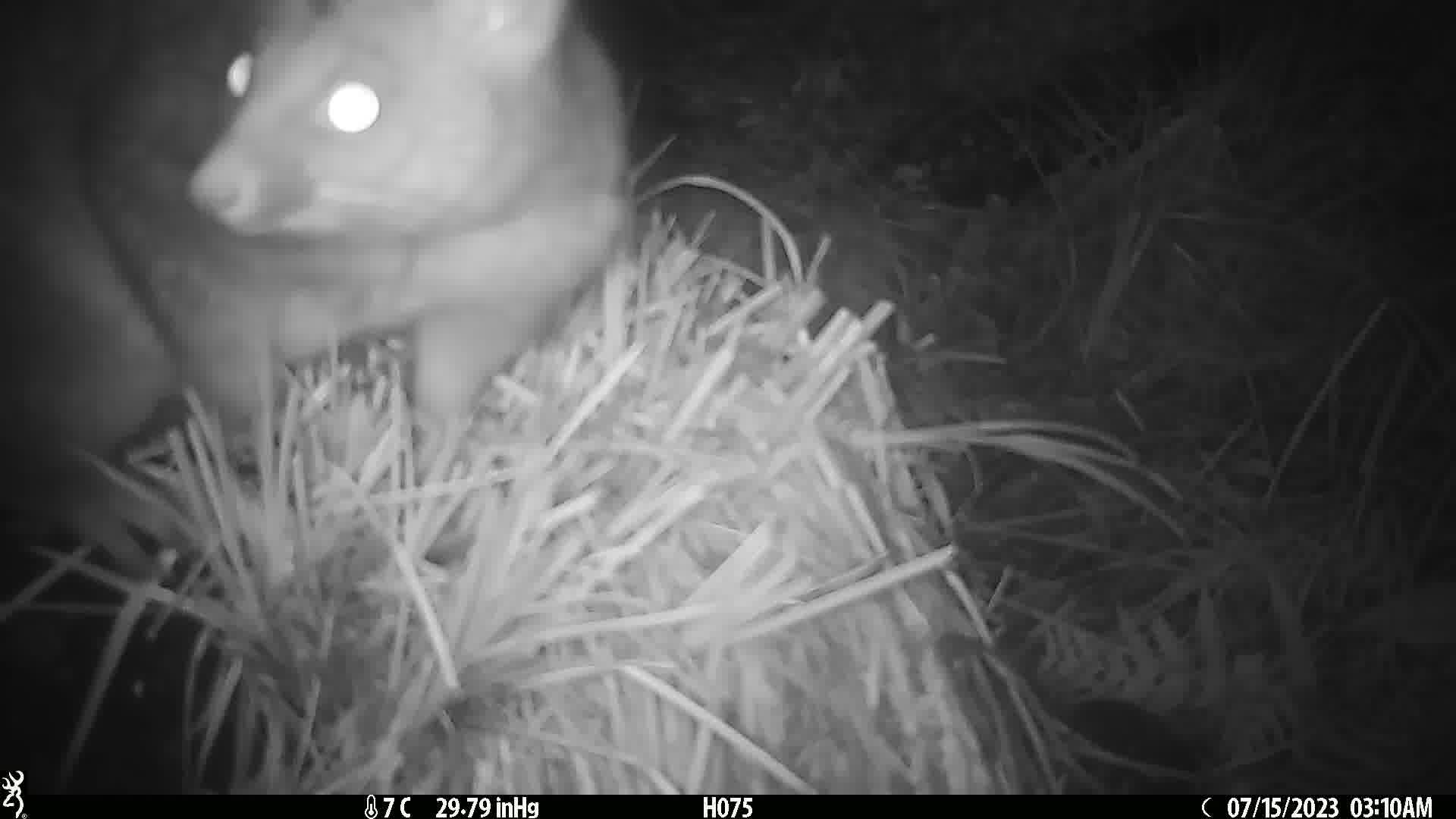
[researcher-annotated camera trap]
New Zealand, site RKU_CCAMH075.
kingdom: Animalia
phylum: Chordata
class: Mammalia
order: Diprotodontia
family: Phalangeridae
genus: Trichosurus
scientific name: Trichosurus vulpecula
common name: common brushtail possum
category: possum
Possum (common brushtail possum) (Trichosurus vulpecula).